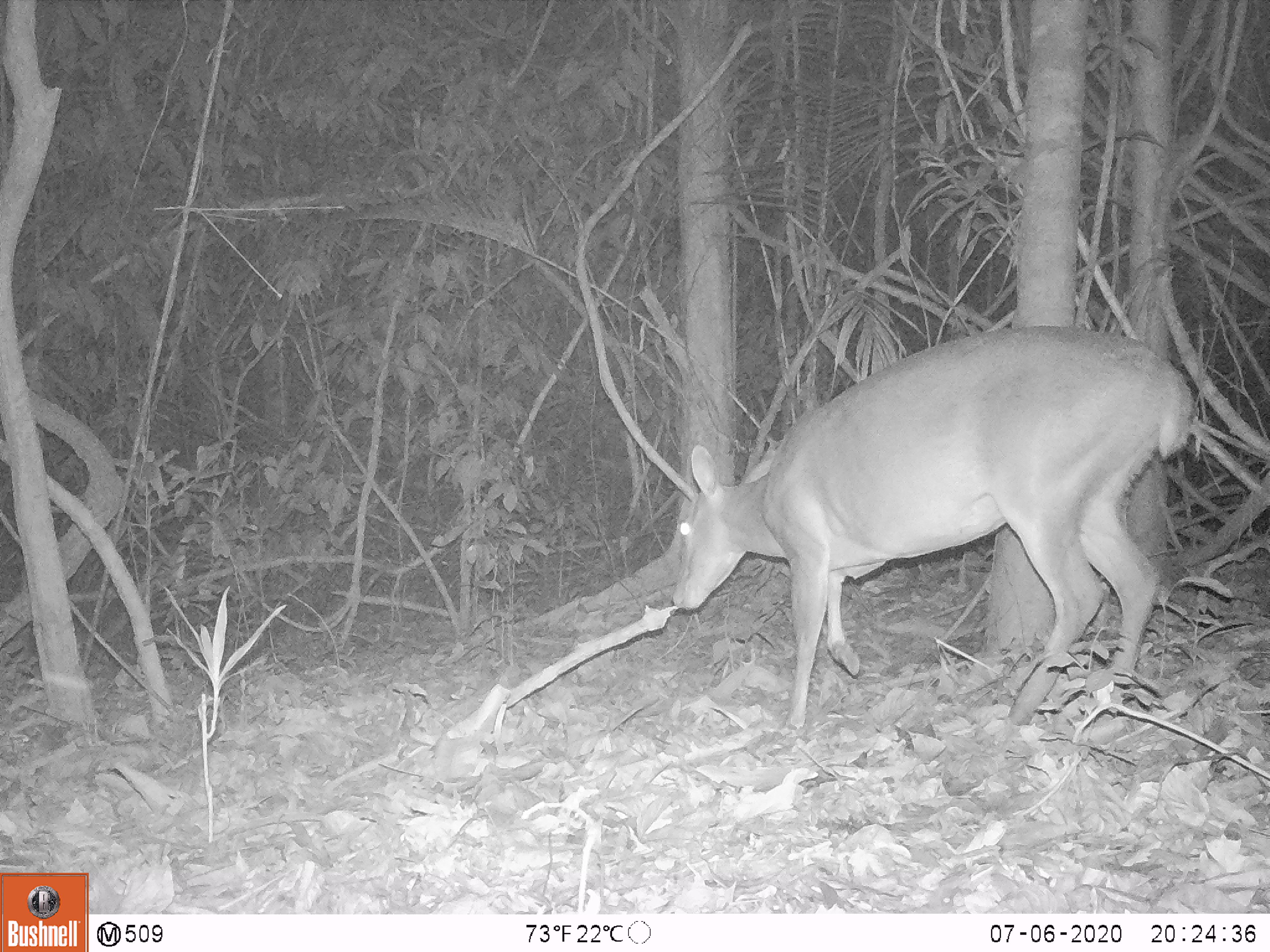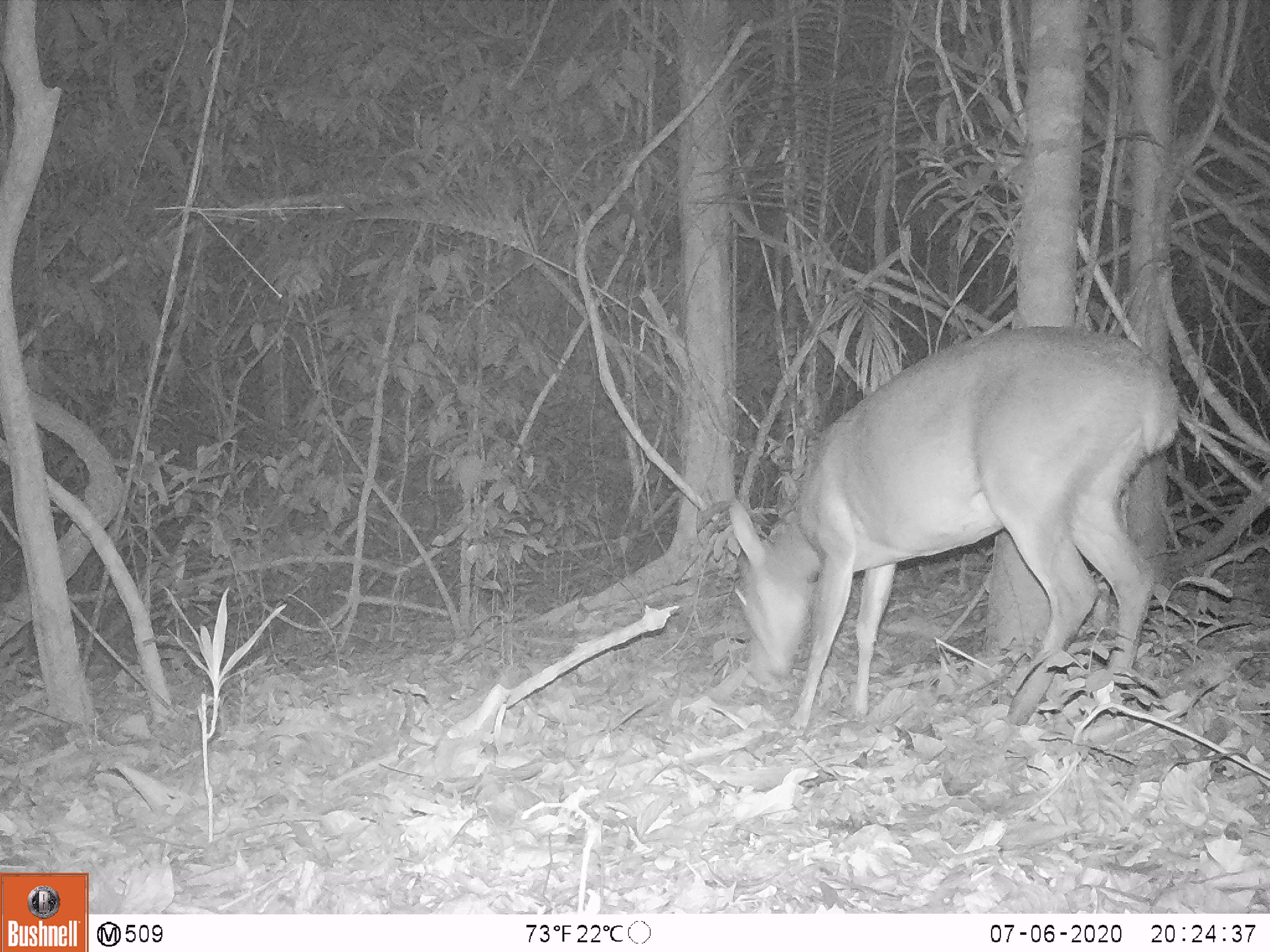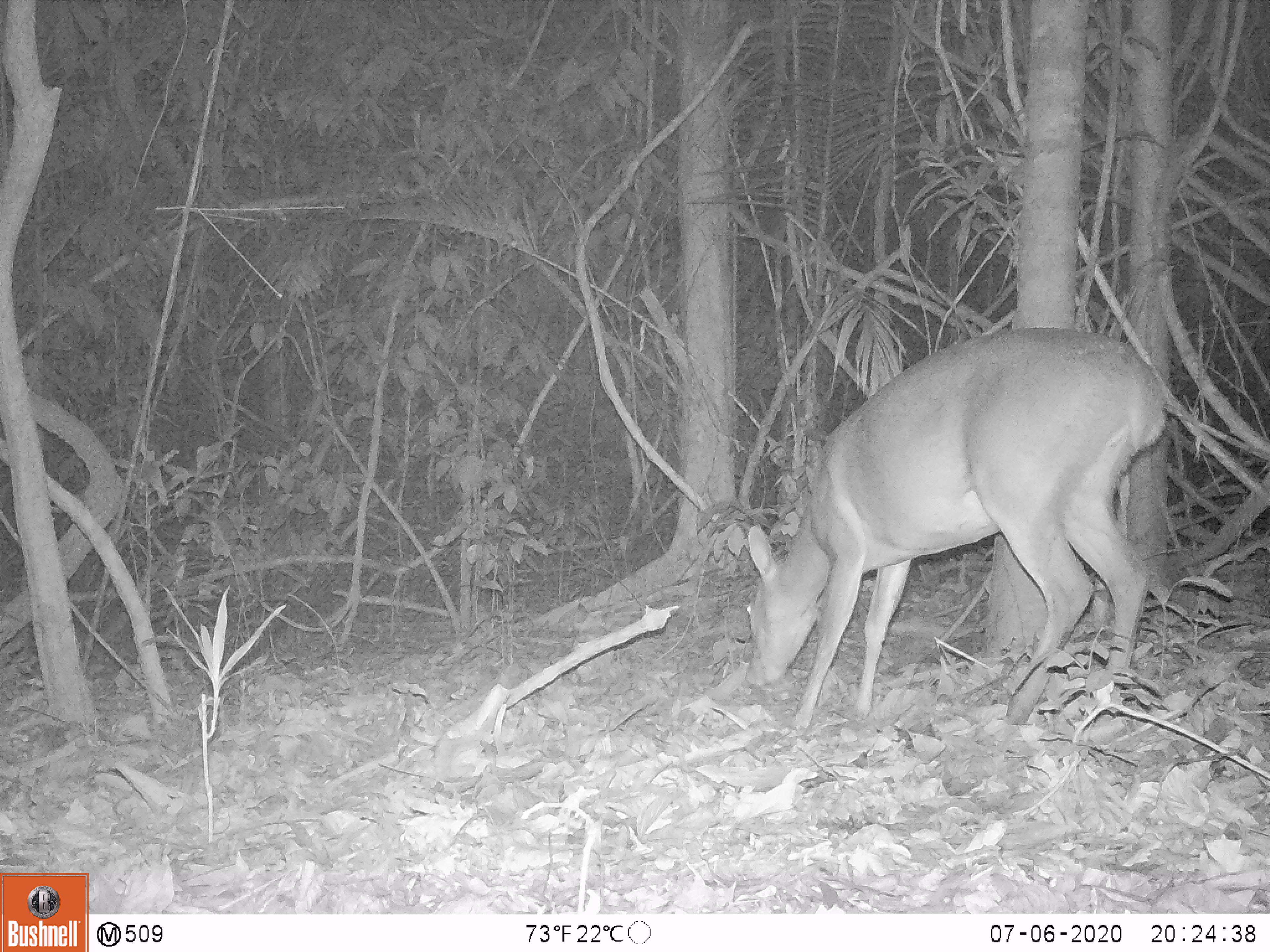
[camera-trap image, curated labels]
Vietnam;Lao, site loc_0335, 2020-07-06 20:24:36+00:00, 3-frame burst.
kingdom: Animalia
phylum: Chordata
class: Mammalia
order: Artiodactyla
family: Cervidae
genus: Muntiacus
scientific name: Muntiacus vuquangensis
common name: large-antlered muntjac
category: large antlered muntjac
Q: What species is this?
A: Large antlered muntjac (large-antlered muntjac) (Muntiacus vuquangensis).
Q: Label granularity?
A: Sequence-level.